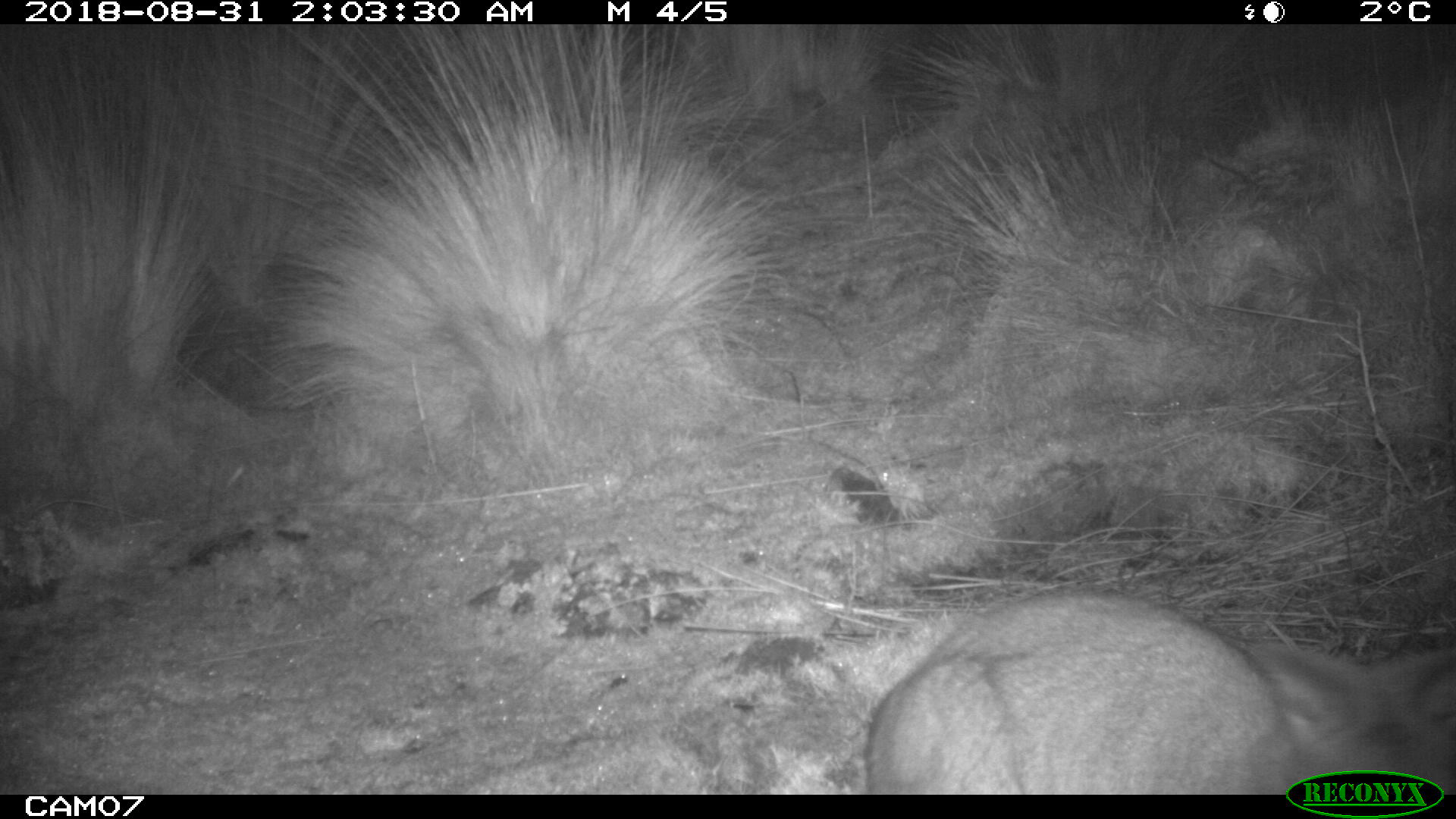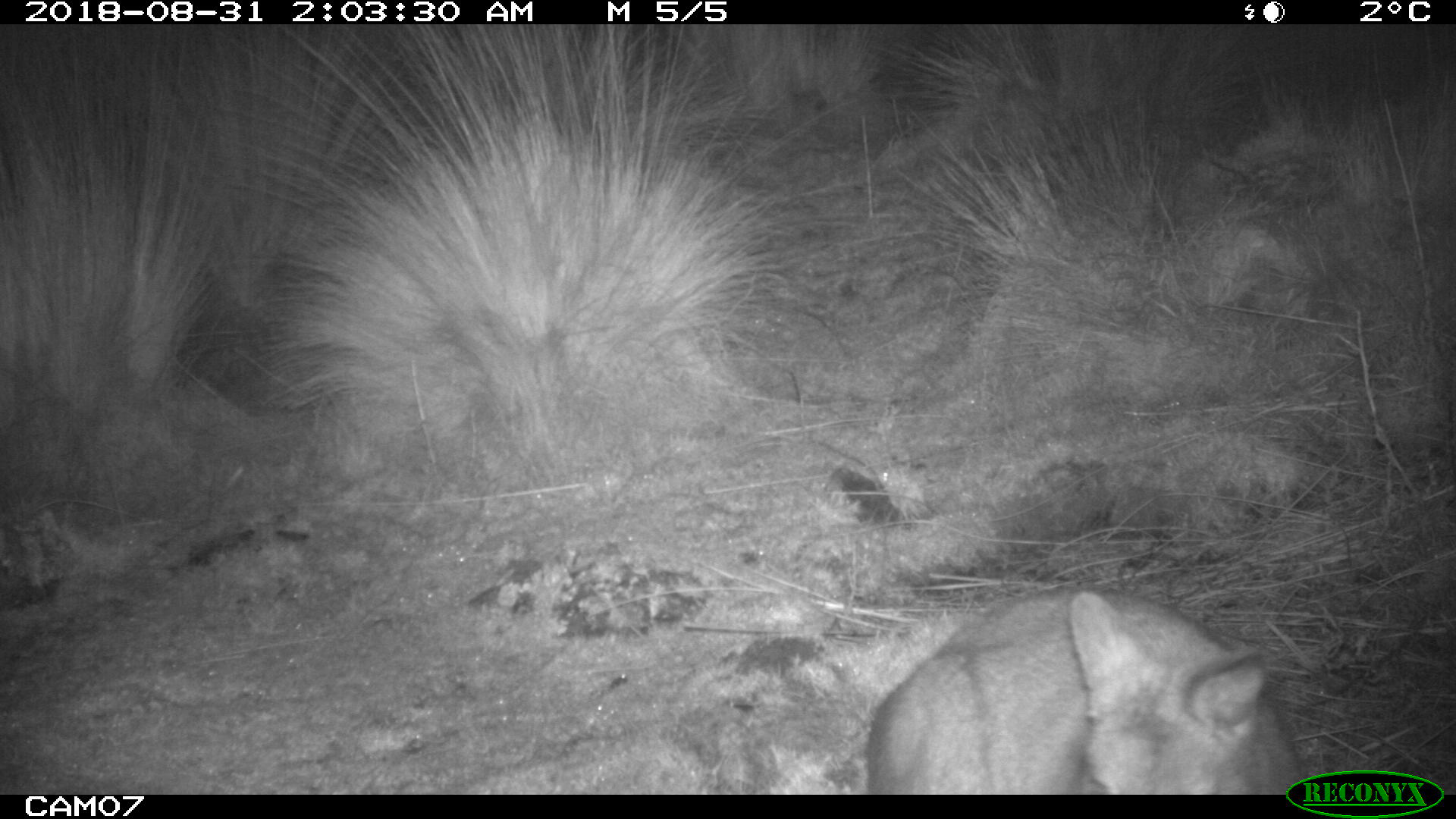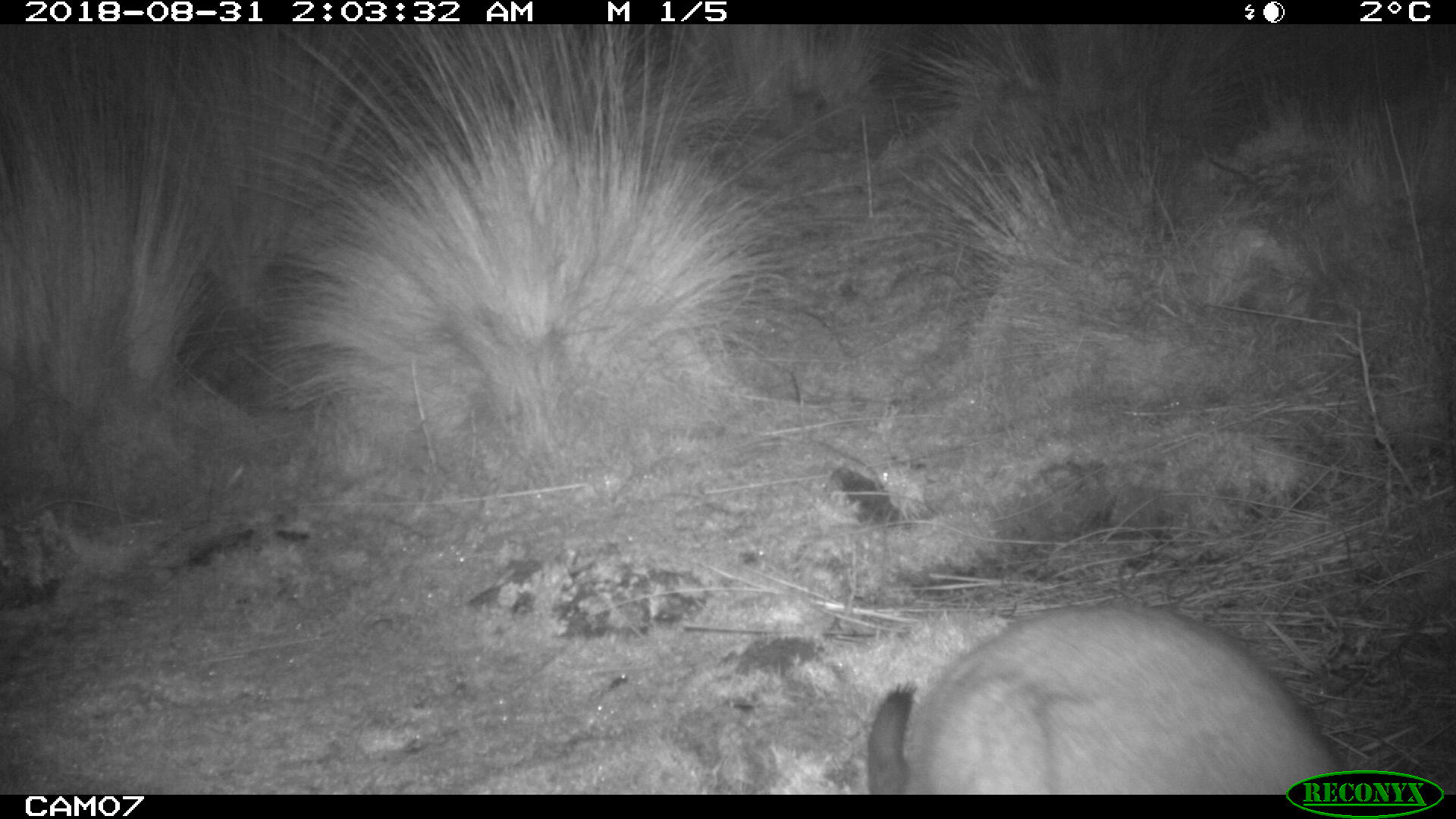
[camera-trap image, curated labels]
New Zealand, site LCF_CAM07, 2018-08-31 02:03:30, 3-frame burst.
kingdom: Animalia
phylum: Chordata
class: Mammalia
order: Diprotodontia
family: Macropodidae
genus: Notamacropus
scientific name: Notamacropus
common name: wallaby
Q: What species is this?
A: Wallaby (Notamacropus).